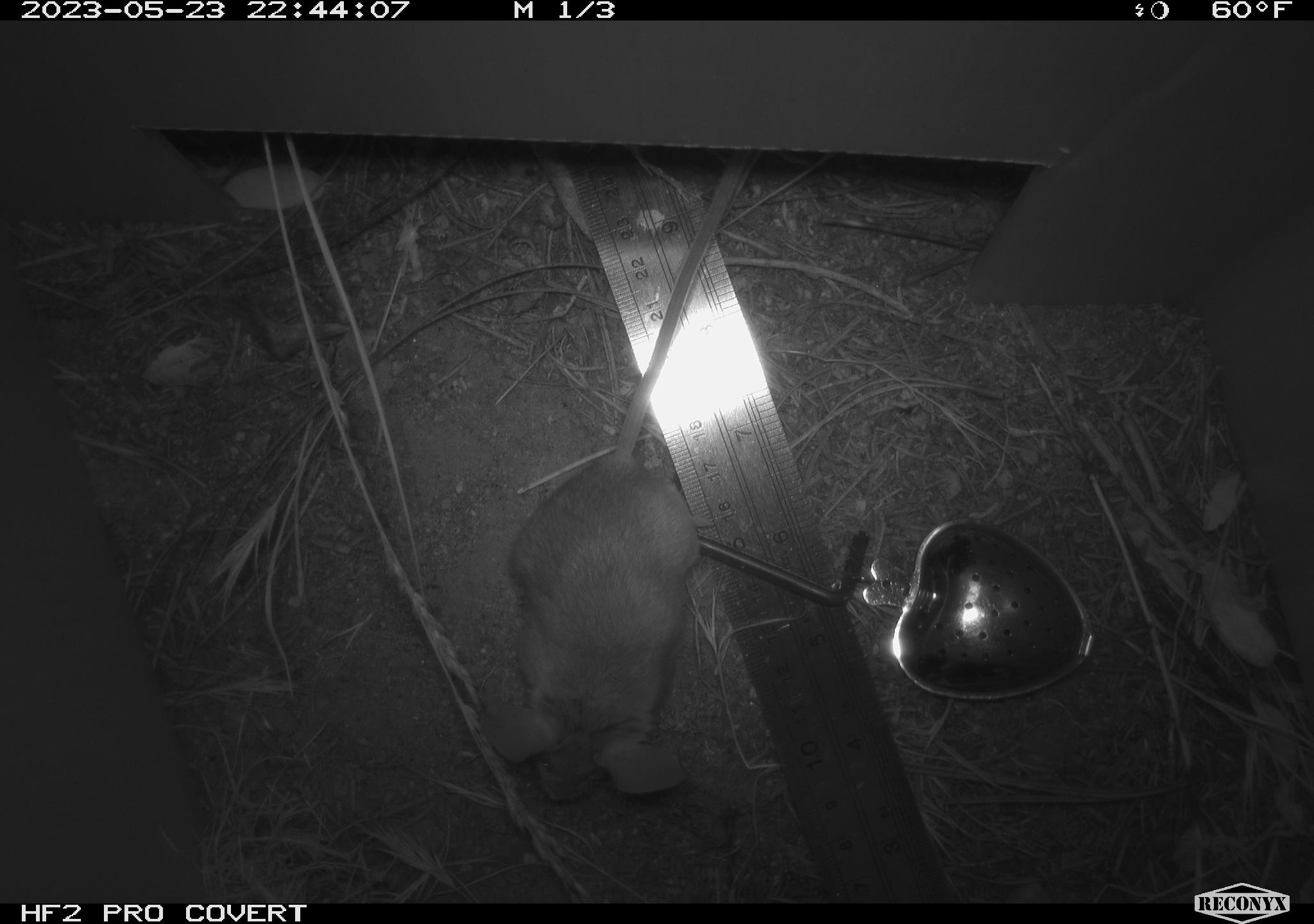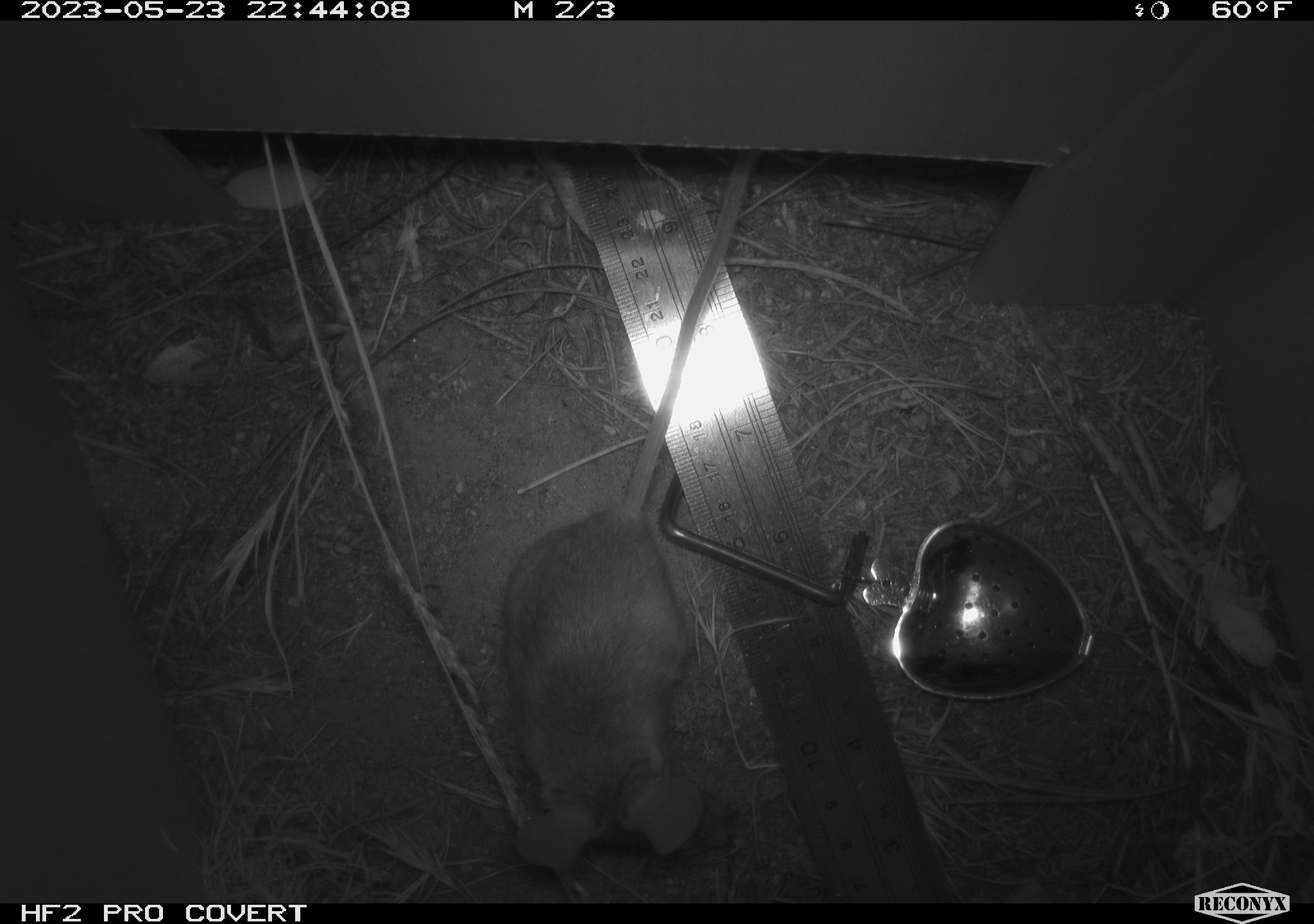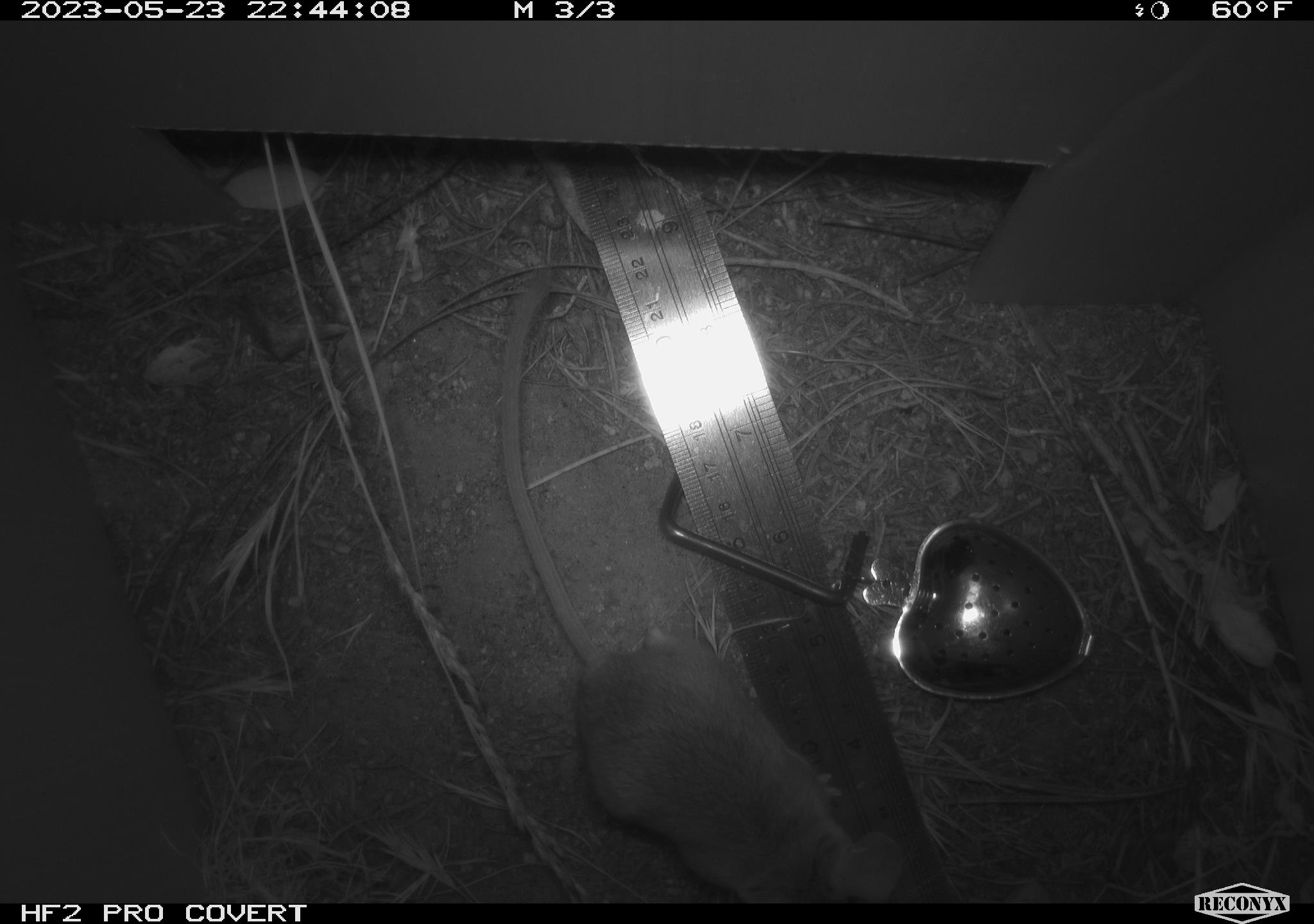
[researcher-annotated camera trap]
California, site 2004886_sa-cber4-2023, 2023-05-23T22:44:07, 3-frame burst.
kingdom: Animalia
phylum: Chordata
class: Mammalia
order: Rodentia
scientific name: Rodentia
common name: mouse species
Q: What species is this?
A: Mouse species (Rodentia).